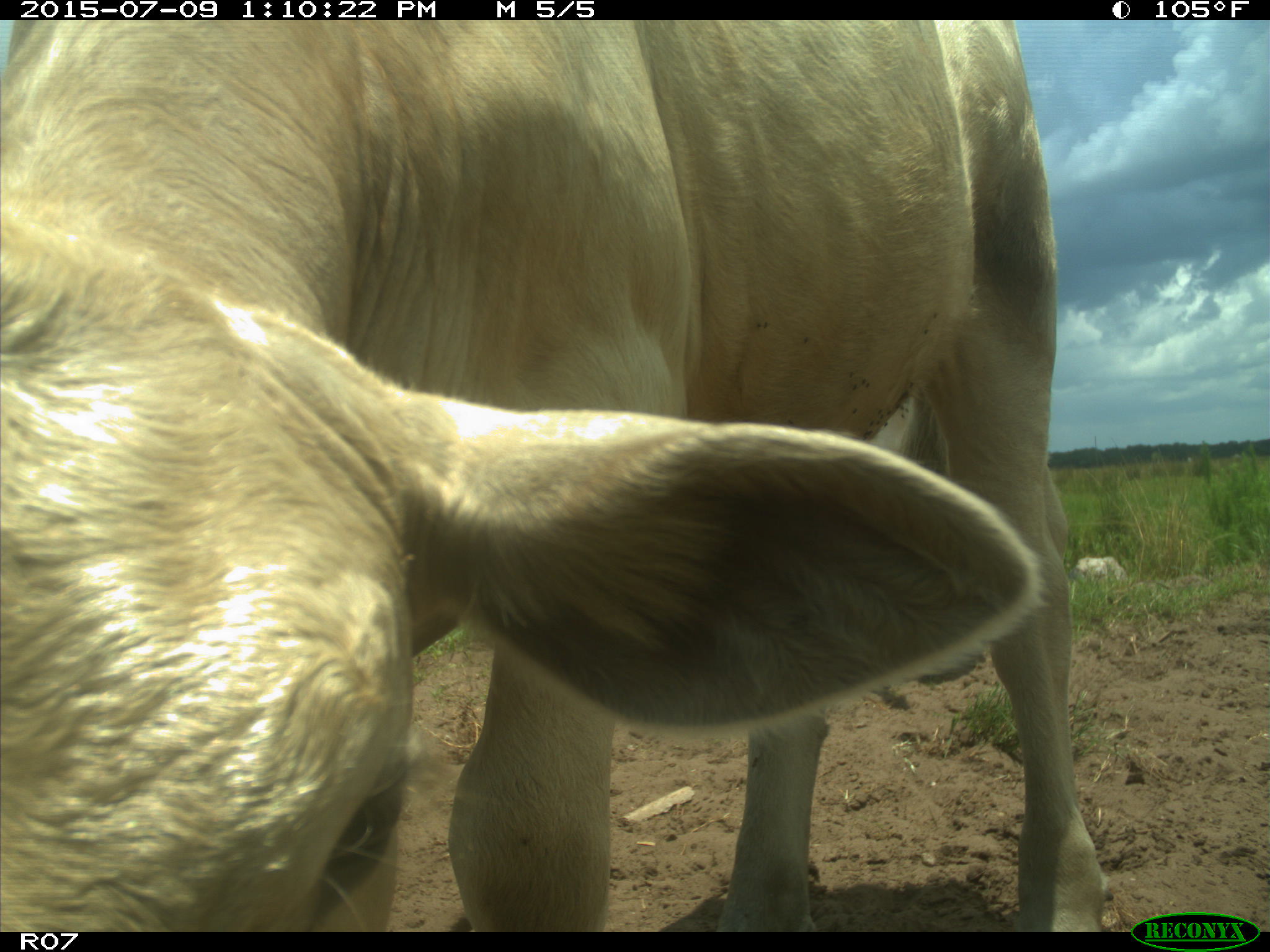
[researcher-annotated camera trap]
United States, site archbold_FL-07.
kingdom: Animalia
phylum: Chordata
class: Mammalia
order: Artiodactyla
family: Bovidae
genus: Bos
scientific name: Bos taurus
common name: domestic cow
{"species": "Bos taurus (domestic cow)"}